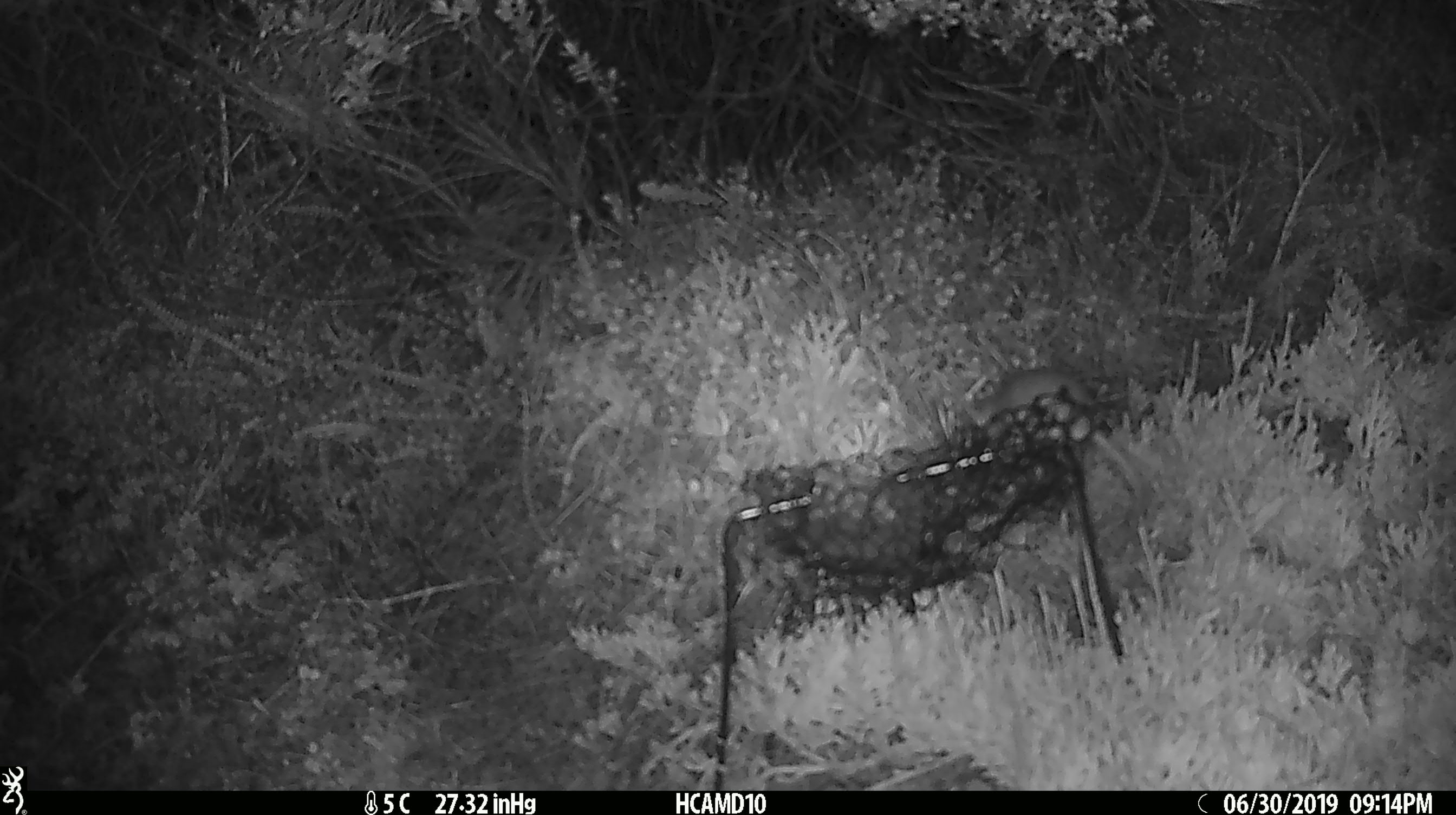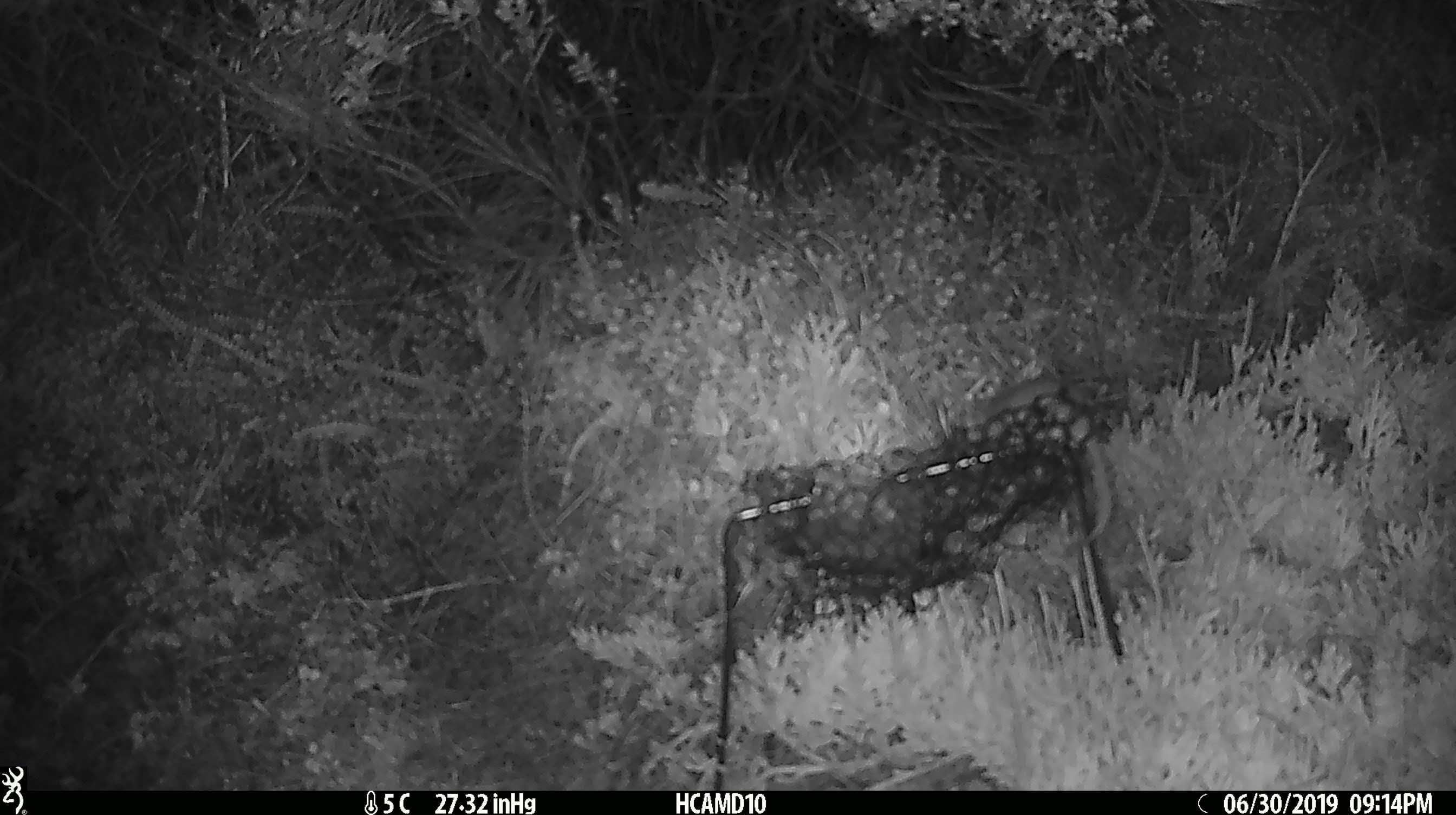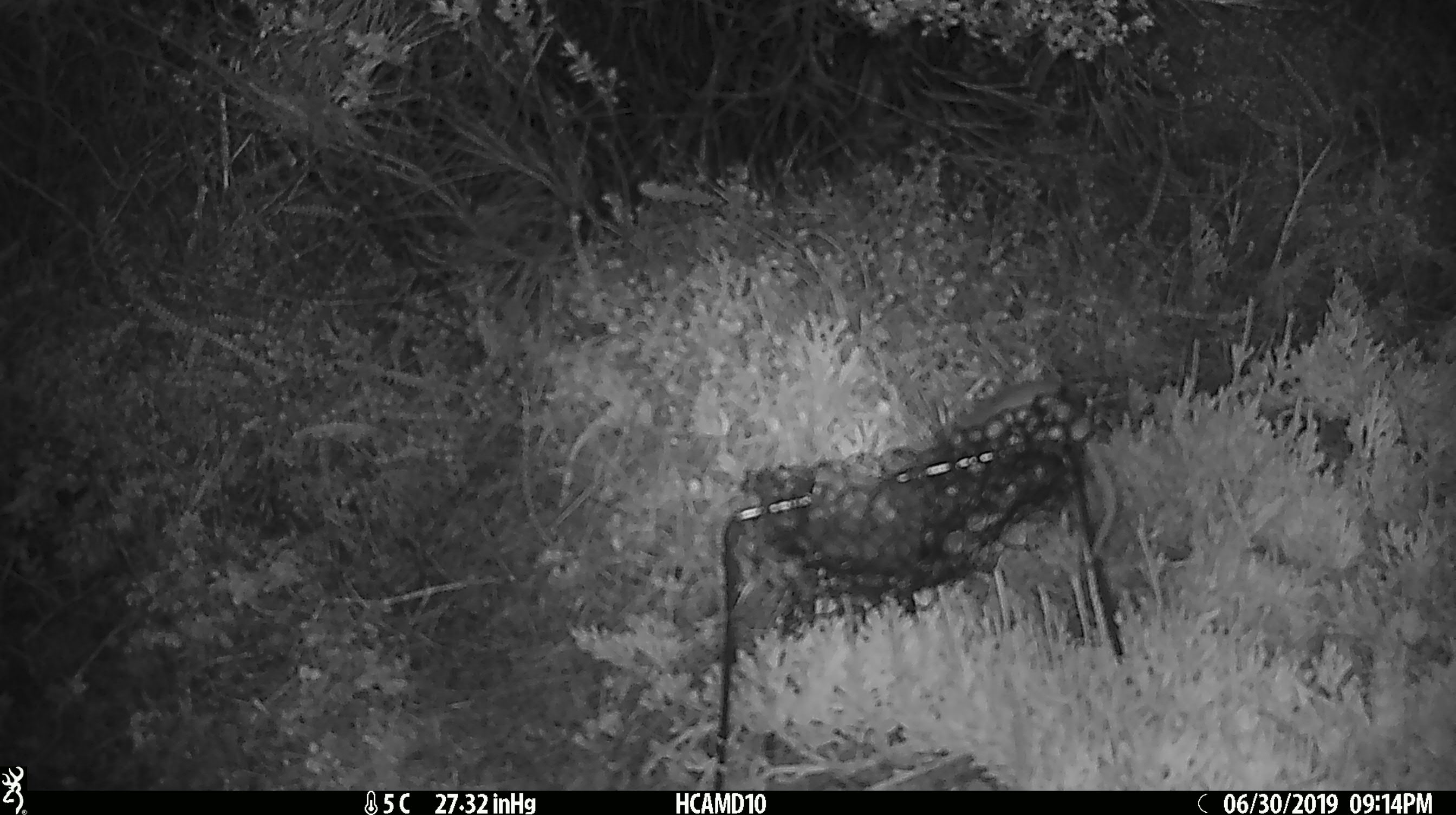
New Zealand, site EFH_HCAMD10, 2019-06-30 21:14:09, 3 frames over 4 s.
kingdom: Animalia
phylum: Chordata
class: Mammalia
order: Rodentia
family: Muridae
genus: Mus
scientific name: Mus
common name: mouse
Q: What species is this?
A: Mouse (Mus).